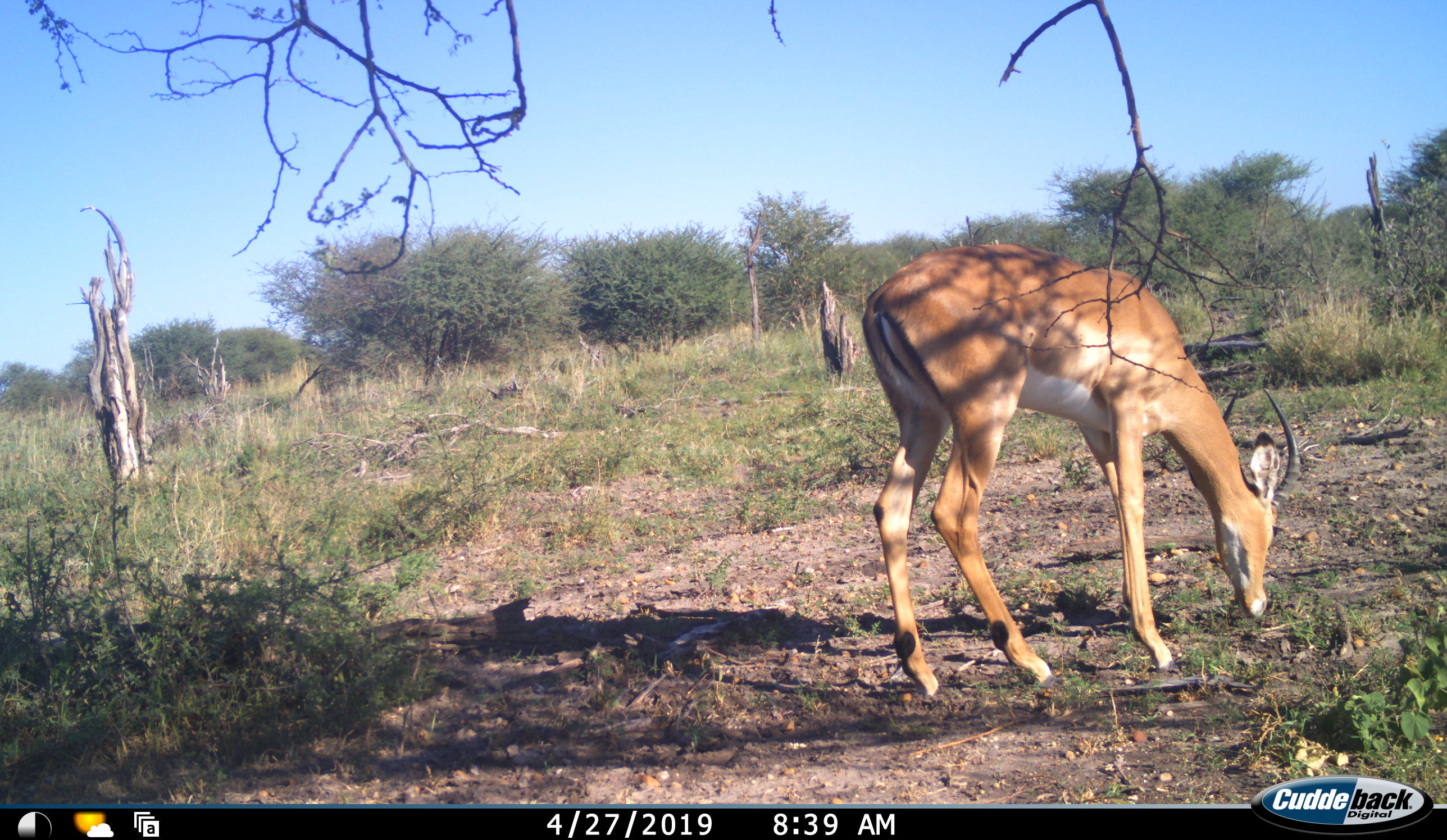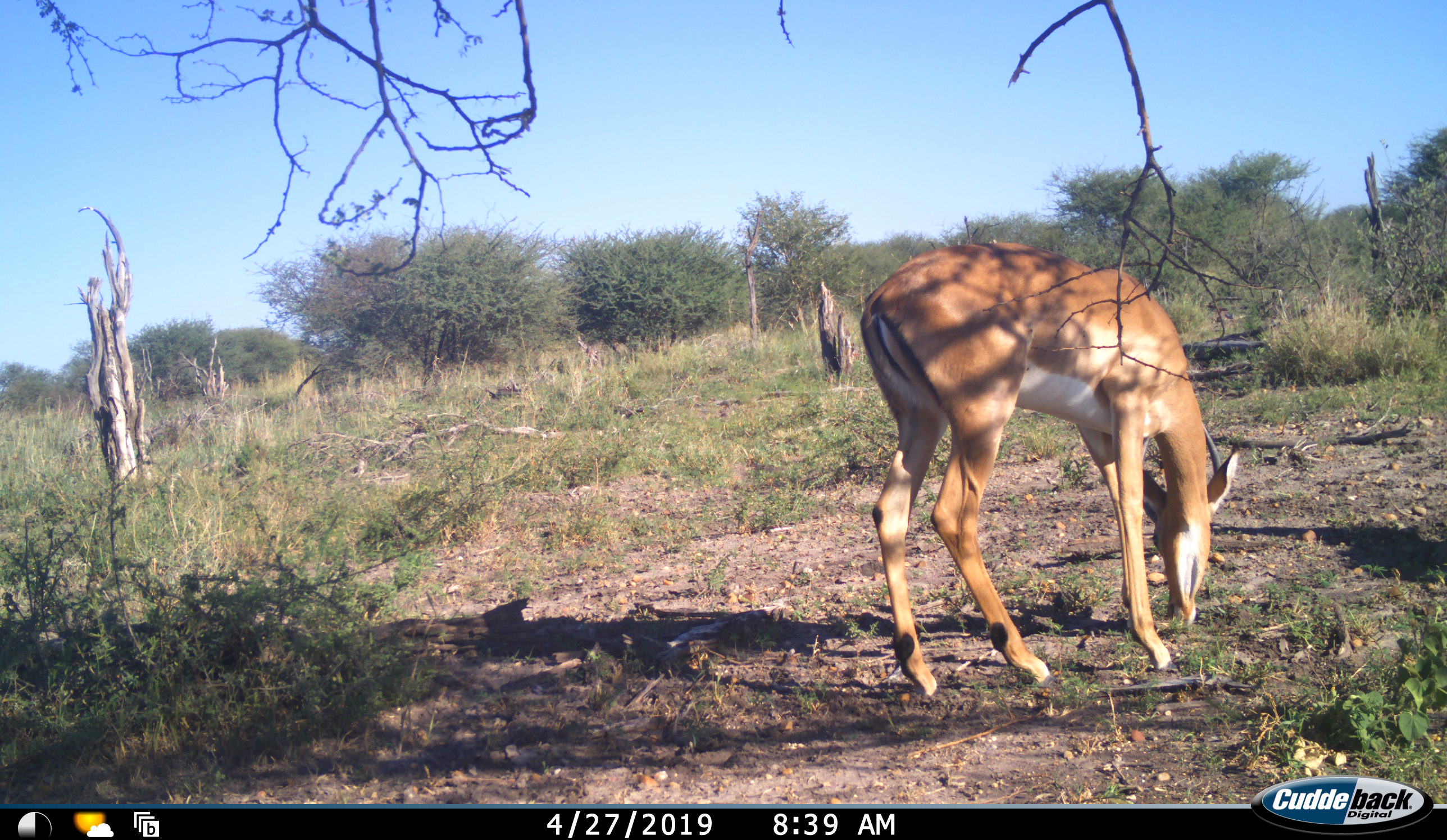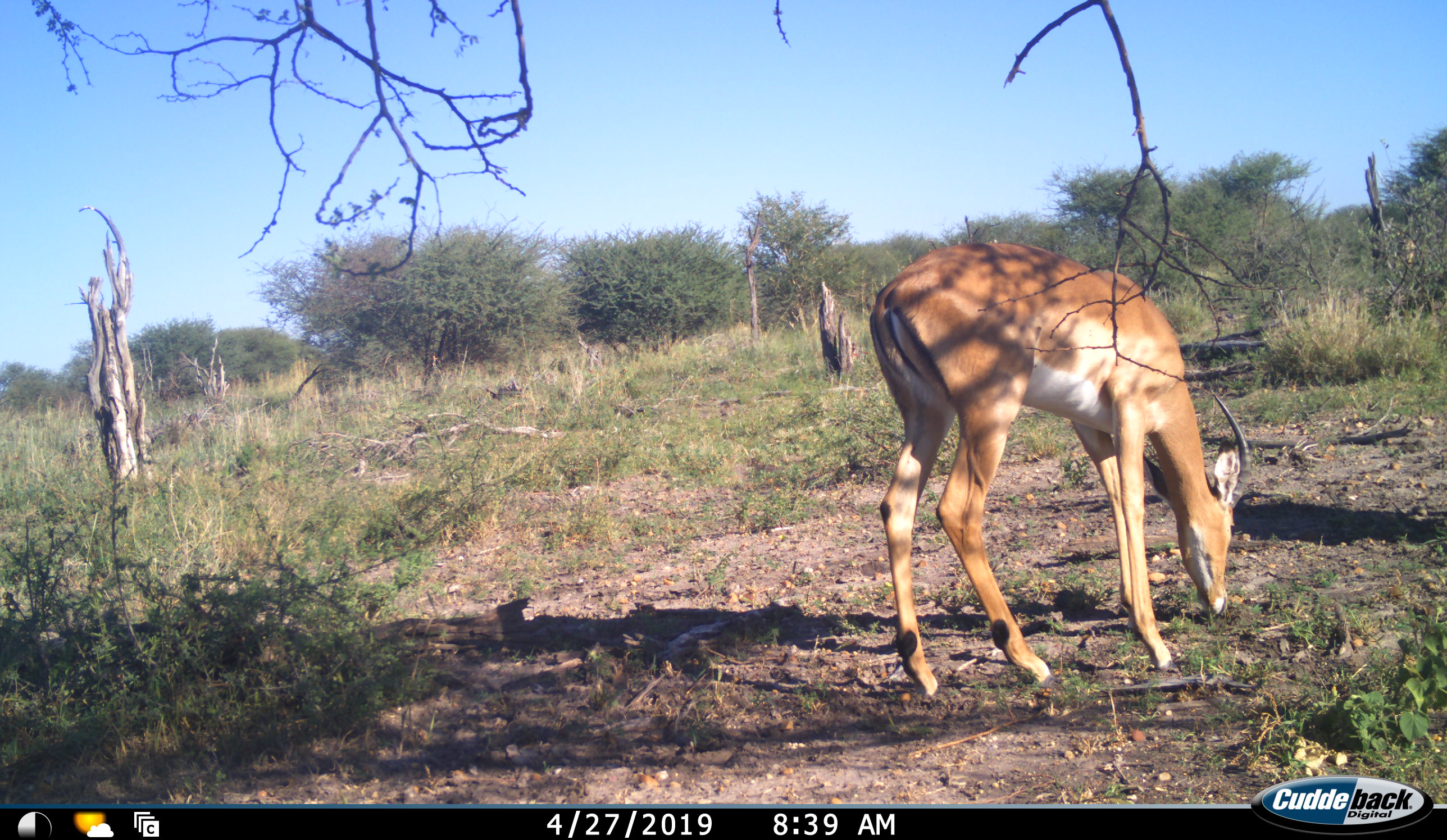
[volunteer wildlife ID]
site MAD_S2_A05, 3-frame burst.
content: unidentified animal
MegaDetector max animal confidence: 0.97